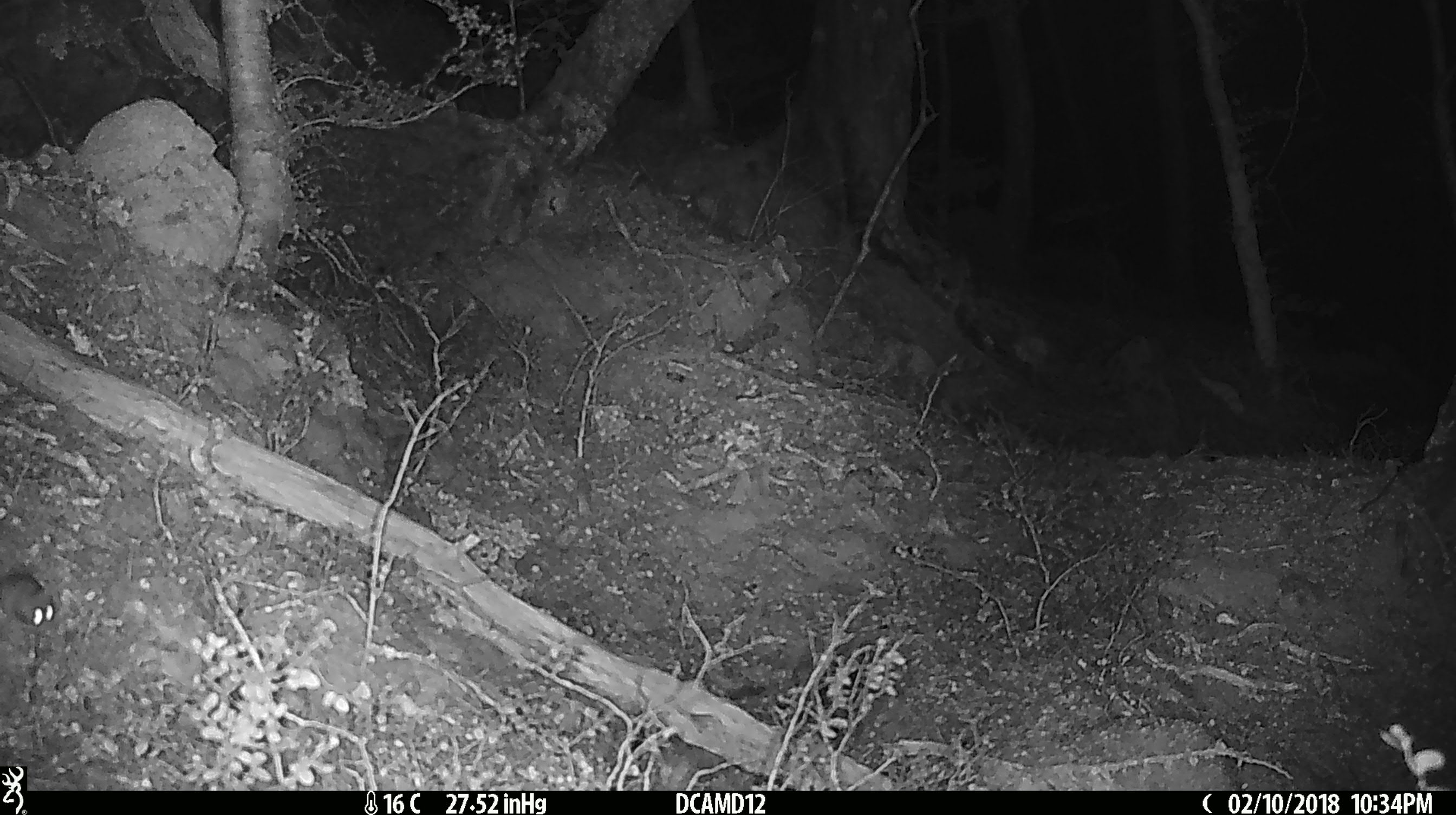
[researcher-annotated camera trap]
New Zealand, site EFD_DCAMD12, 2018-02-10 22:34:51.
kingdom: Animalia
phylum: Chordata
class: Mammalia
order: Rodentia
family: Muridae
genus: Mus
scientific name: Mus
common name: mouse